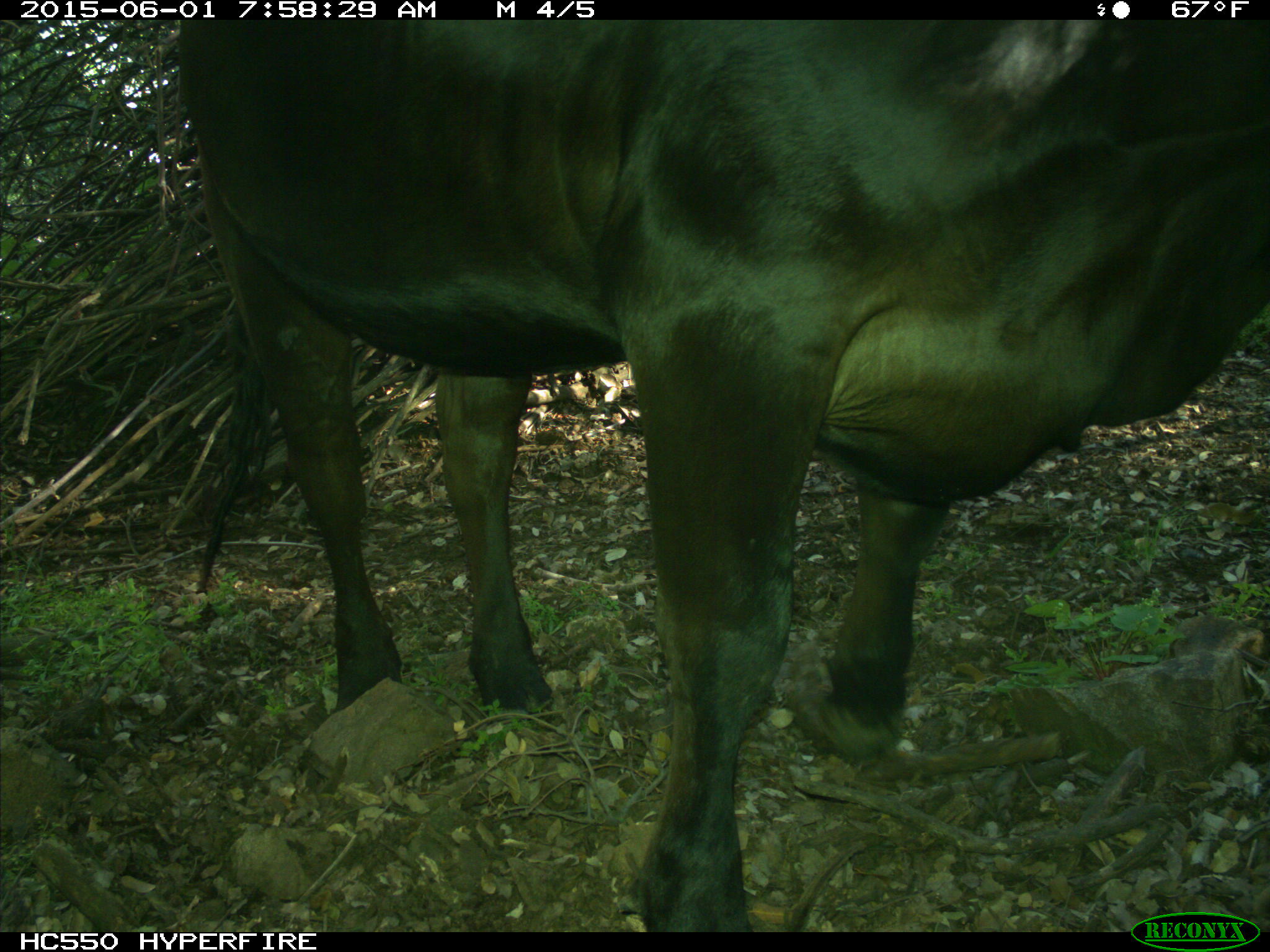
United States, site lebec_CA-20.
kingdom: Animalia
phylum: Chordata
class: Mammalia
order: Artiodactyla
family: Bovidae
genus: Bos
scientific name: Bos taurus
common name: domestic cow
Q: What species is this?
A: Bos taurus (domestic cow).